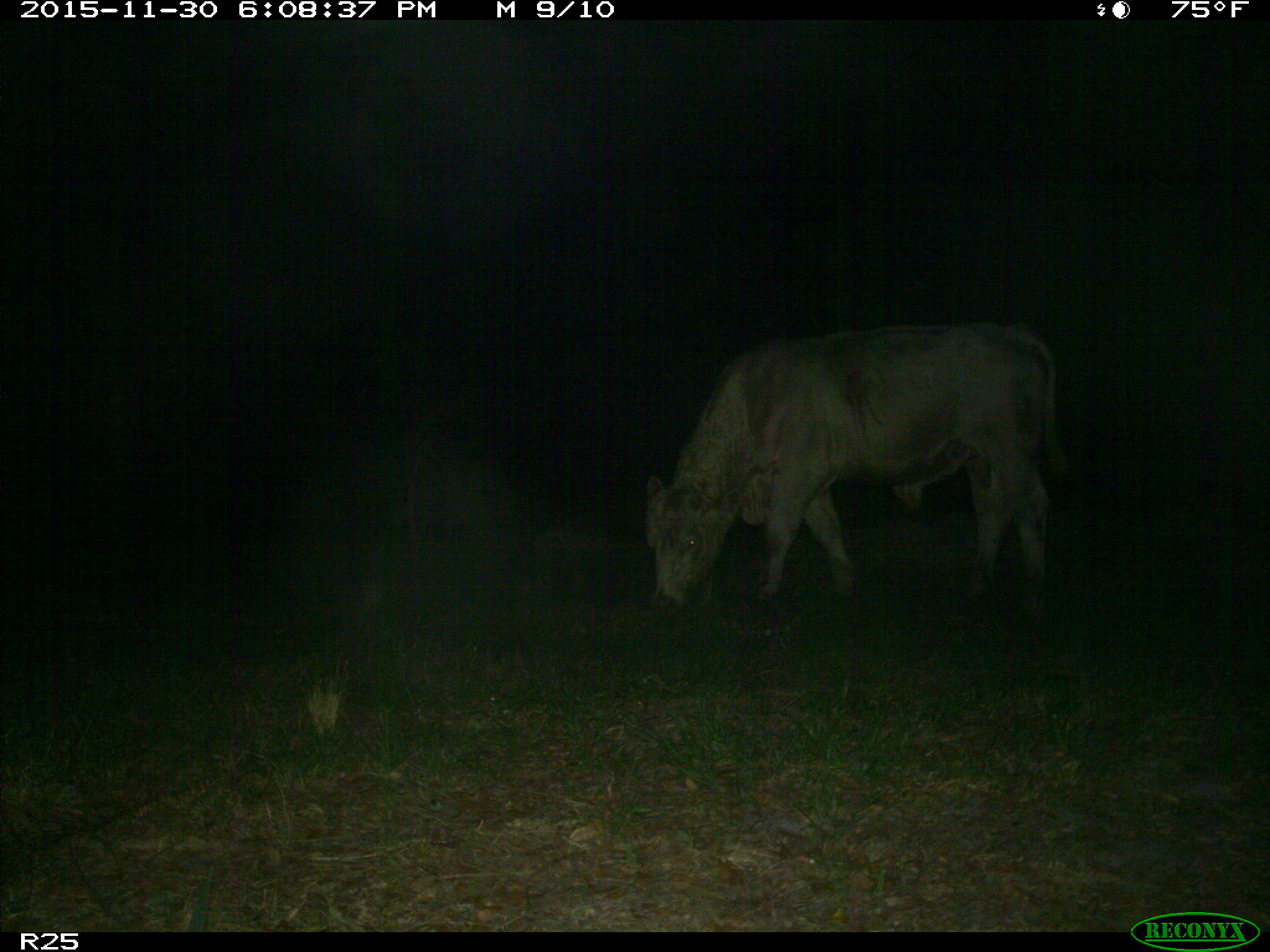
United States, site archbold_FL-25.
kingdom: Animalia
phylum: Chordata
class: Mammalia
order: Artiodactyla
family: Bovidae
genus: Bos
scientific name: Bos taurus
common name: domestic cow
Bos taurus (domestic cow).